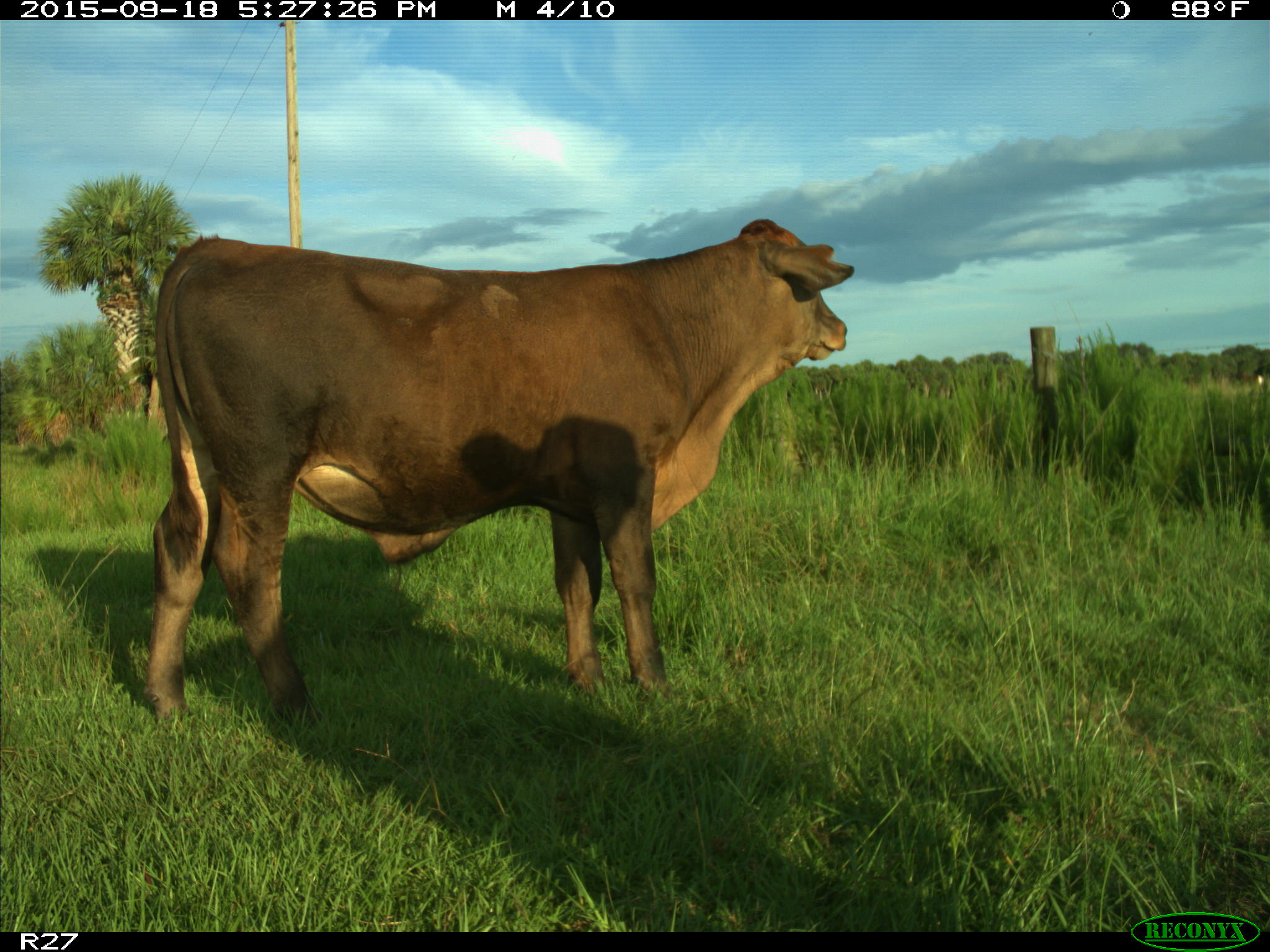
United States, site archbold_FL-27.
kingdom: Animalia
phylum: Chordata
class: Mammalia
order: Artiodactyla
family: Bovidae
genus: Bos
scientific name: Bos taurus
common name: domestic cow